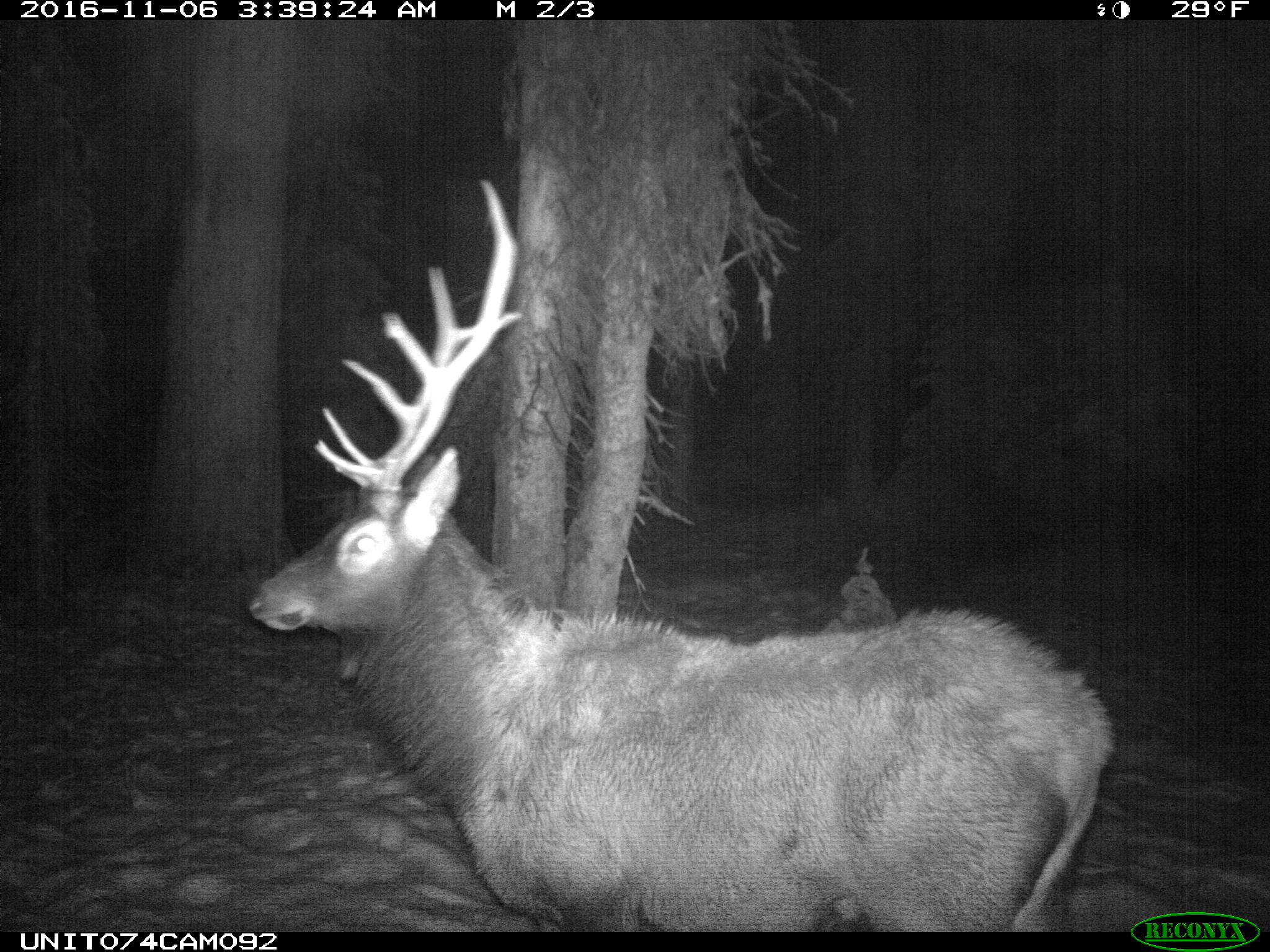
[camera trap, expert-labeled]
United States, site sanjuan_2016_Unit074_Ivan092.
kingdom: Animalia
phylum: Chordata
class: Mammalia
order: Artiodactyla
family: Cervidae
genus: Cervus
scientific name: Cervus elaphus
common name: red deer